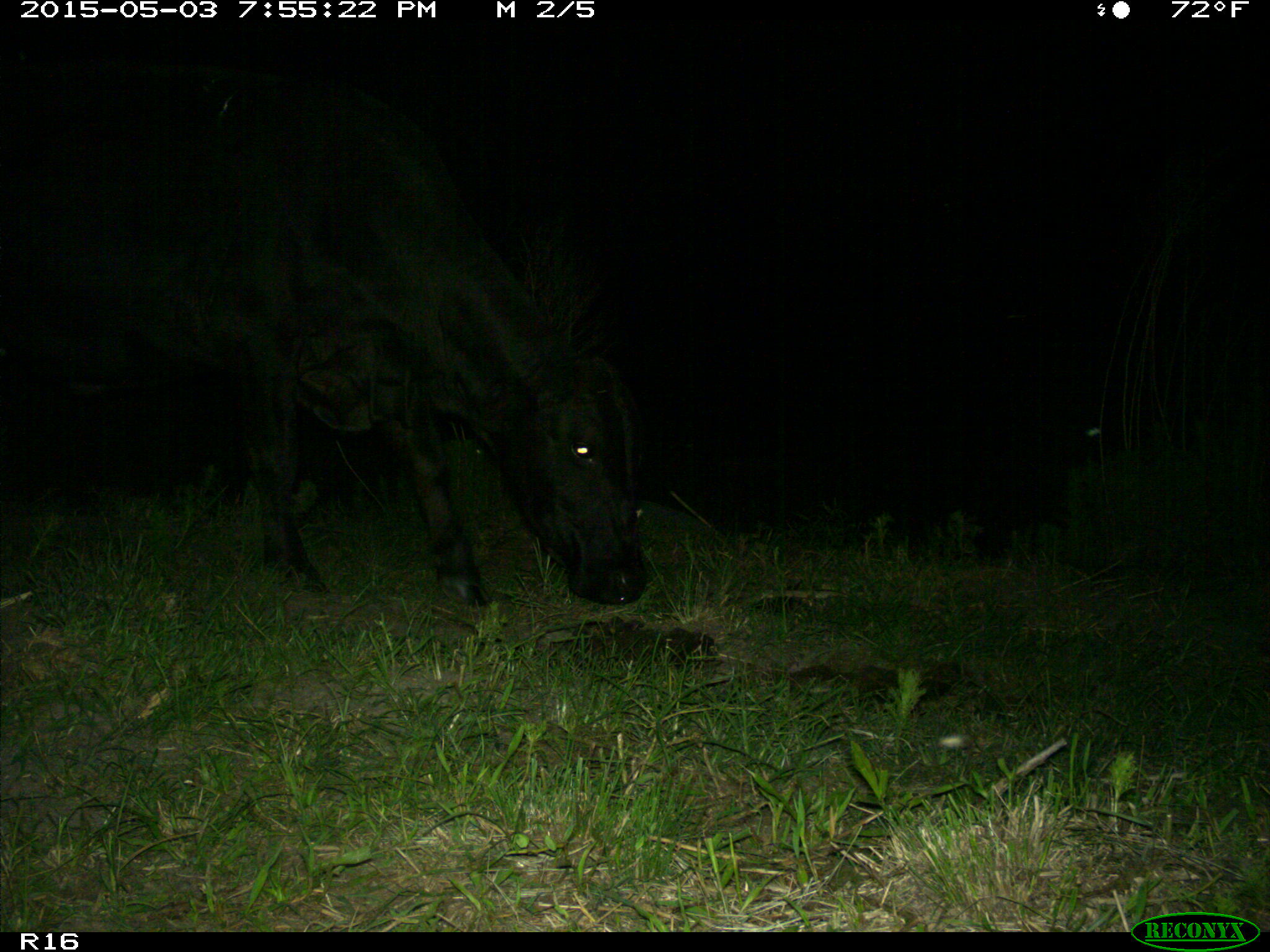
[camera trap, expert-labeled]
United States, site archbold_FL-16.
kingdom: Animalia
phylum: Chordata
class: Mammalia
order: Artiodactyla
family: Bovidae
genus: Bos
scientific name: Bos taurus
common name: domestic cow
Bos taurus (domestic cow).